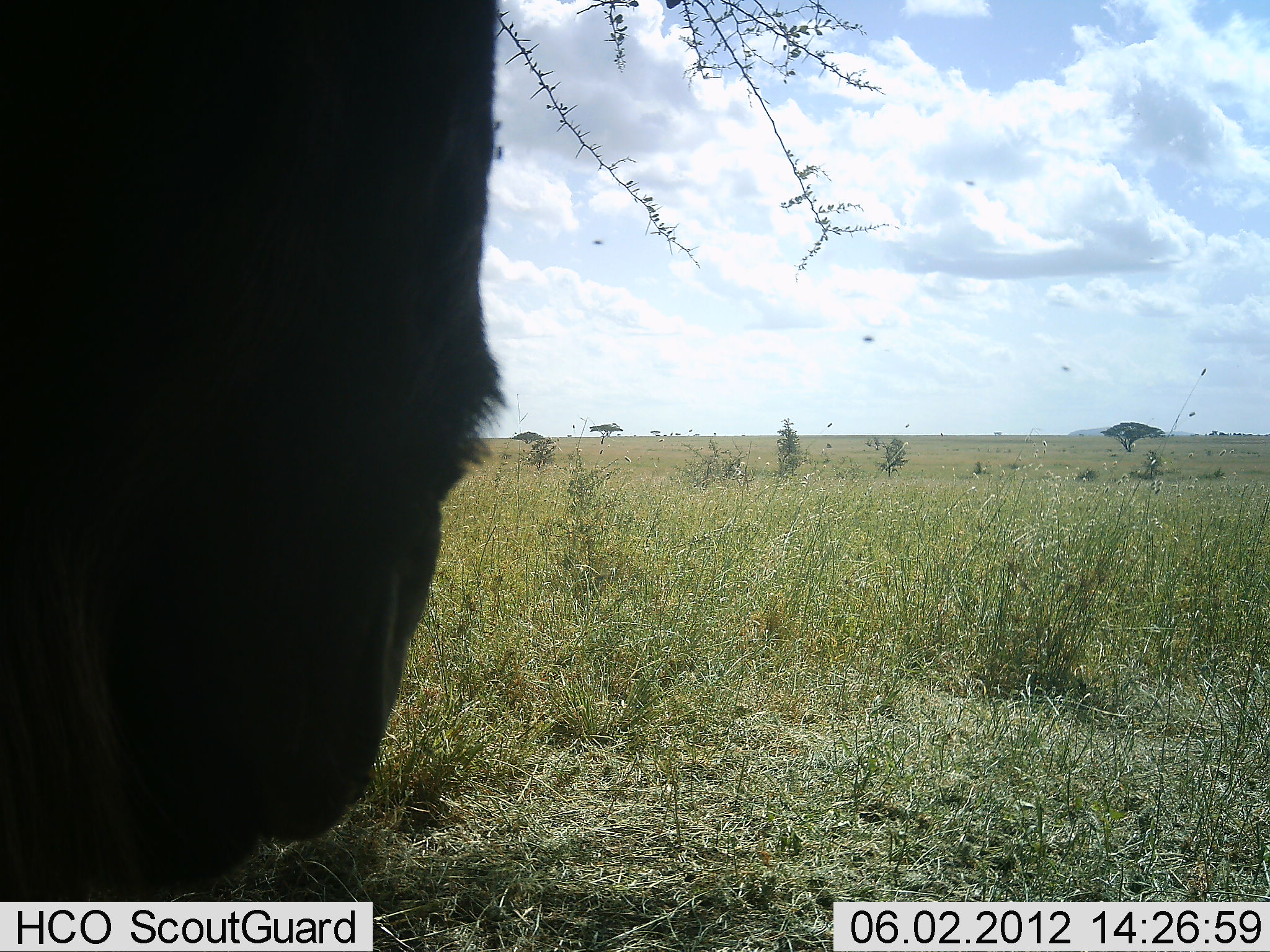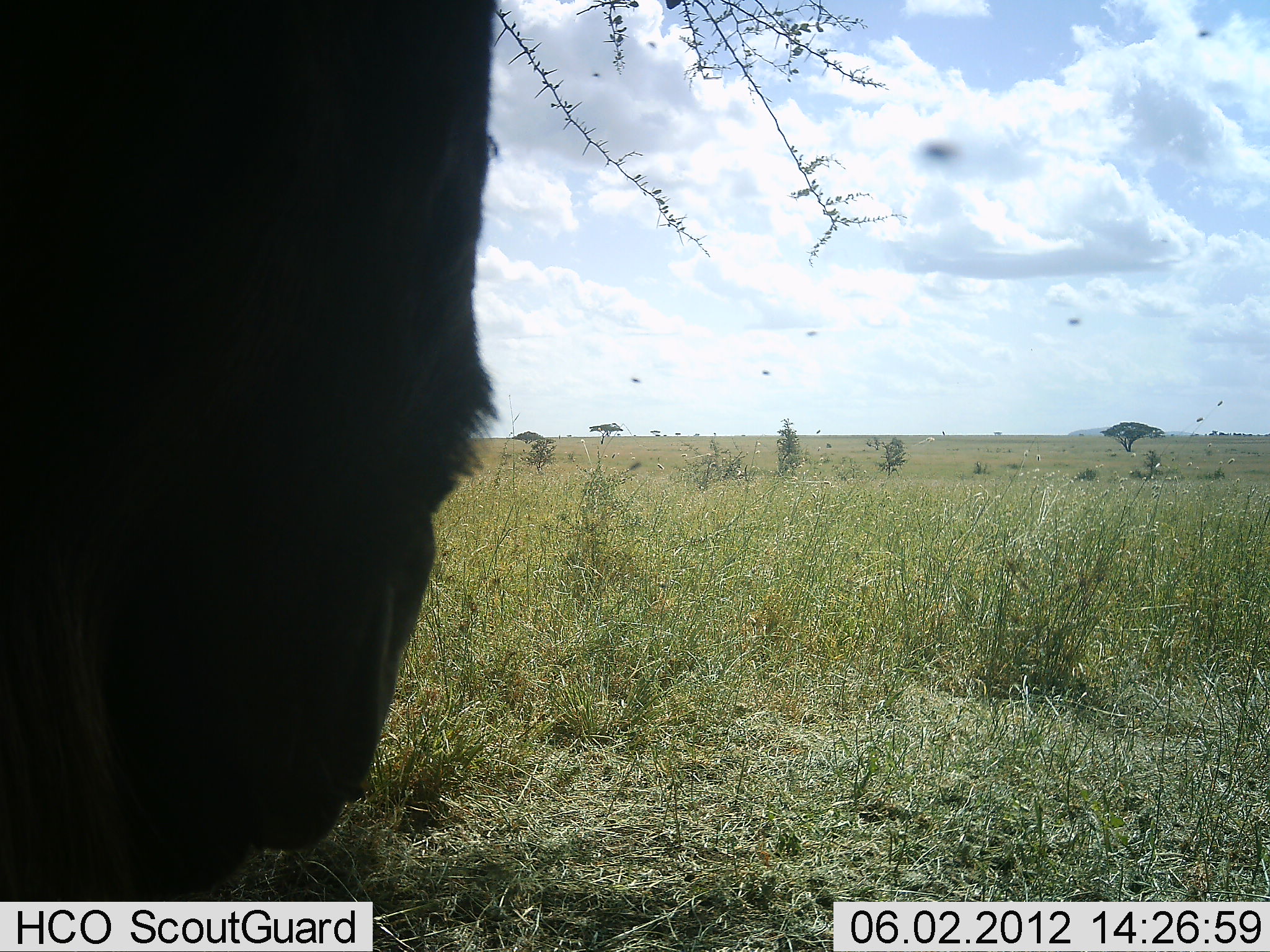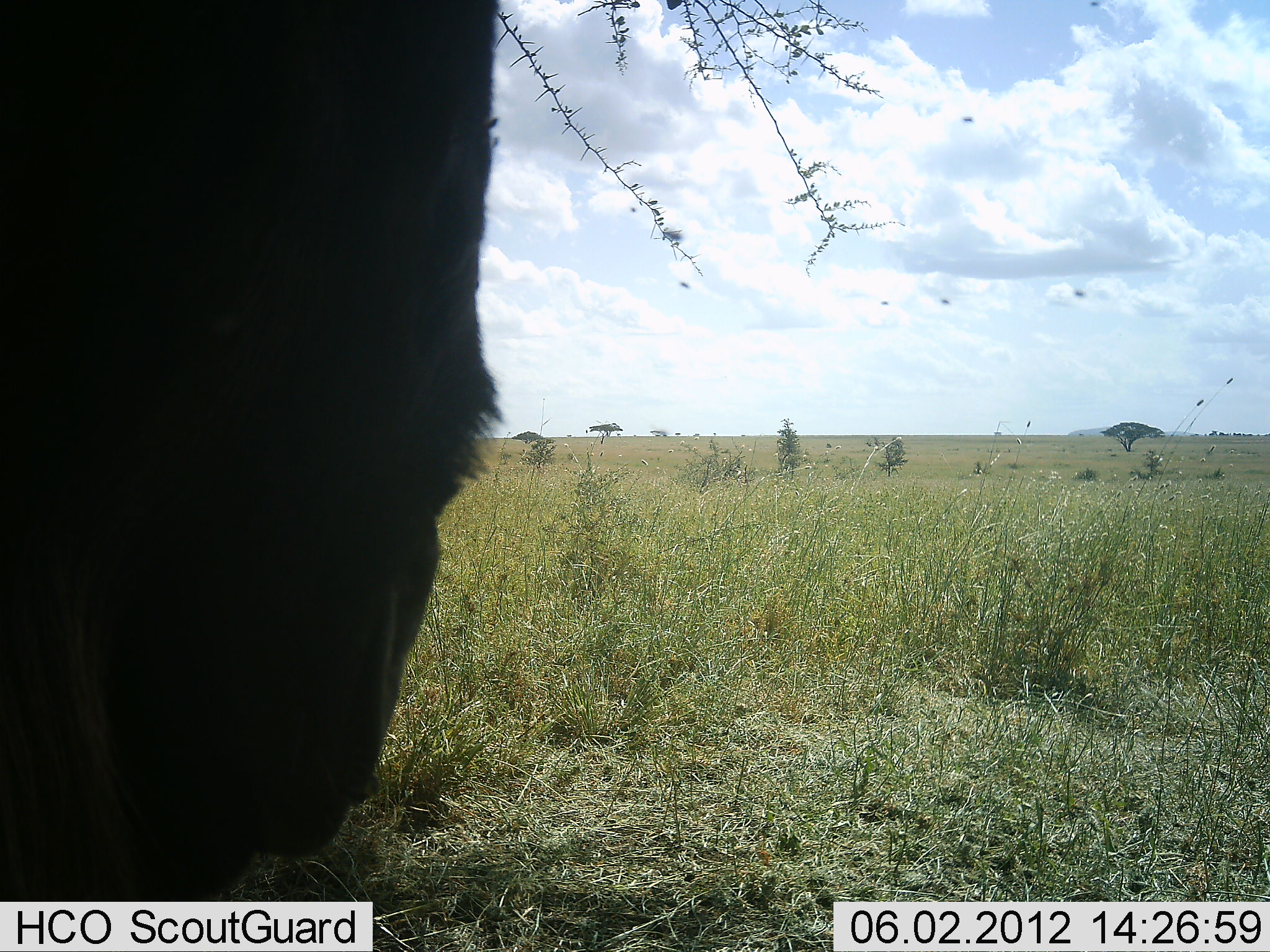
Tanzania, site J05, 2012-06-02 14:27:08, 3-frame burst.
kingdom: Animalia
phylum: Chordata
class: Mammalia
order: Artiodactyla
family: Bovidae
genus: Connochaetes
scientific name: Connochaetes taurinus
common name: blue wildebeest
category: wildebeest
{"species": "wildebeest (blue wildebeest) (Connochaetes taurinus)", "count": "1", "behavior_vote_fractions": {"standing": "80%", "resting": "10%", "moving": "0%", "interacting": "0%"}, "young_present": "0%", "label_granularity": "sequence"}